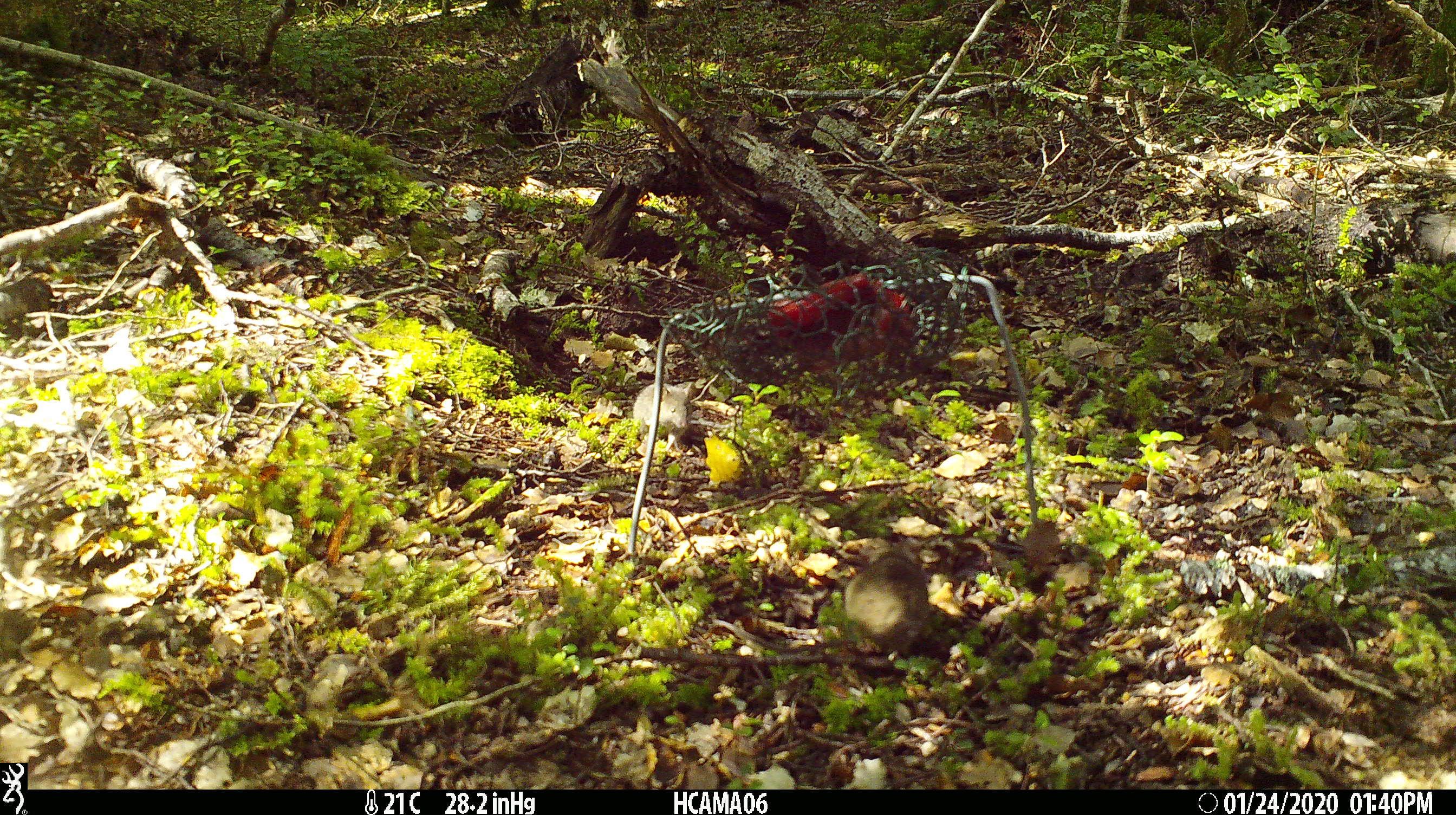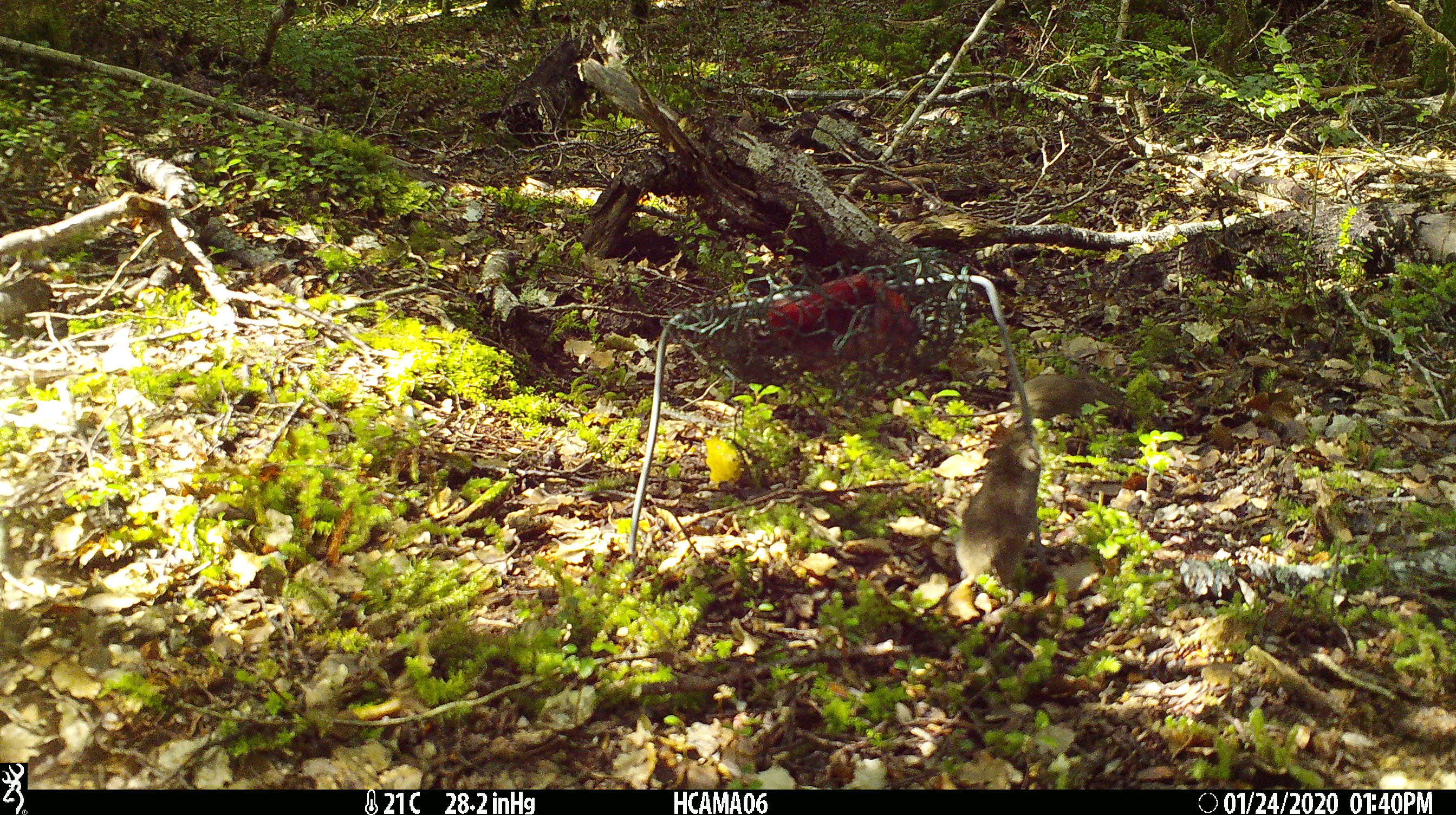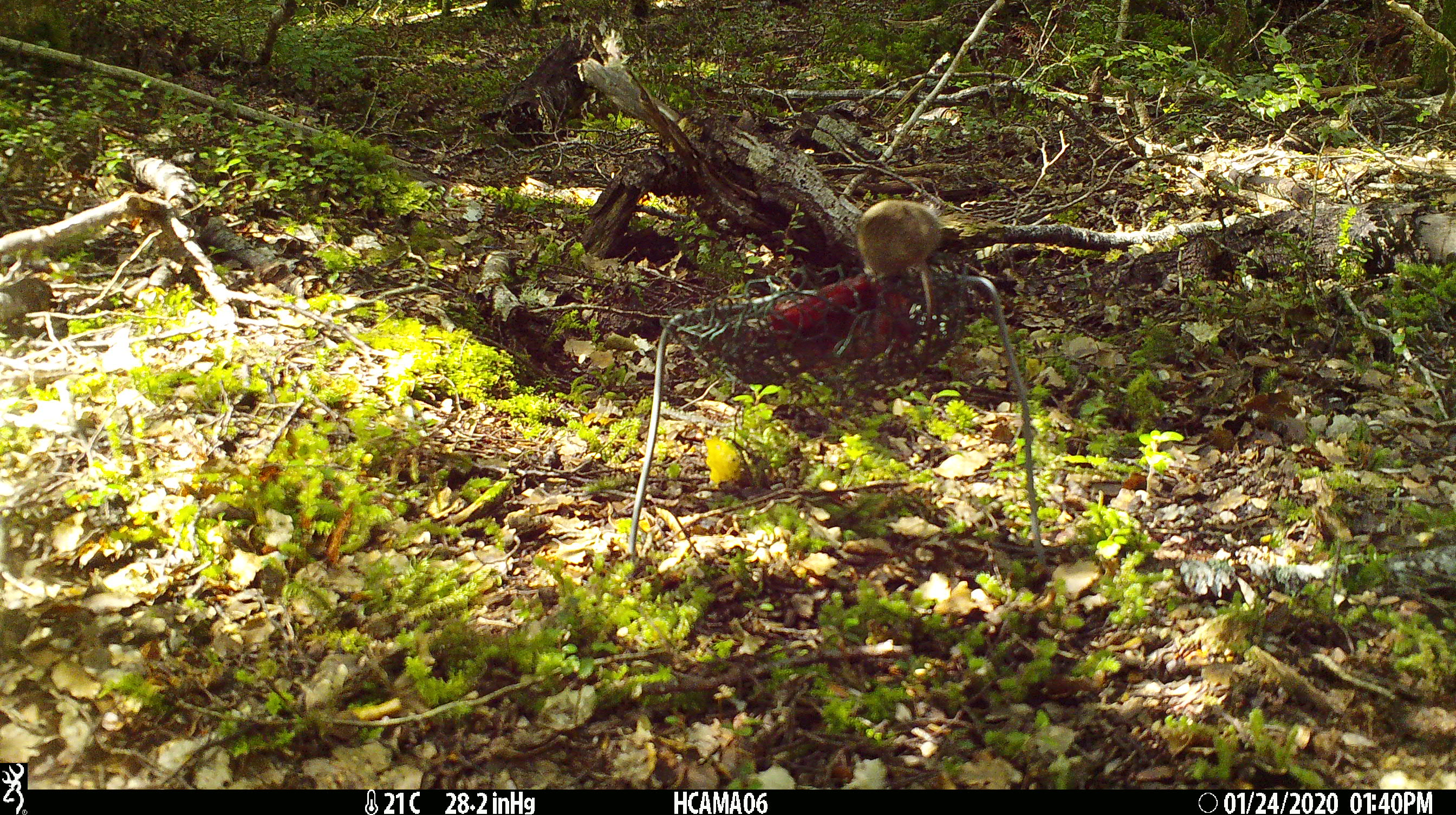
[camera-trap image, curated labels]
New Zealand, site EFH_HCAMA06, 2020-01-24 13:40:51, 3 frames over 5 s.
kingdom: Animalia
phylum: Chordata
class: Mammalia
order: Rodentia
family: Muridae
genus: Mus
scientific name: Mus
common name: mouse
Mouse (Mus).